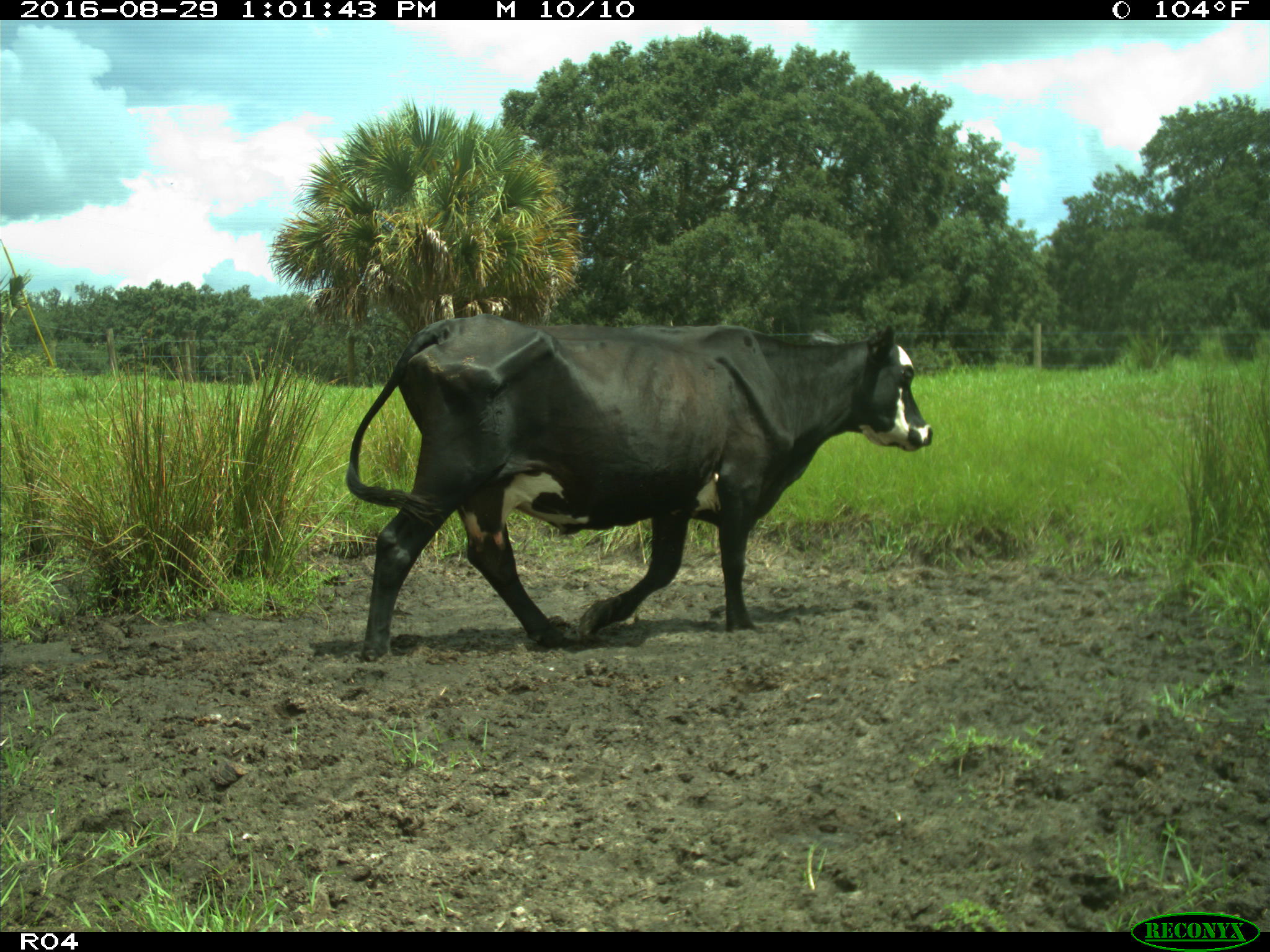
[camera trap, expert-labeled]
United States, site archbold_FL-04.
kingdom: Animalia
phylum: Chordata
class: Mammalia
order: Artiodactyla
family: Bovidae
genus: Bos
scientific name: Bos taurus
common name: domestic cow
Bos taurus (domestic cow).